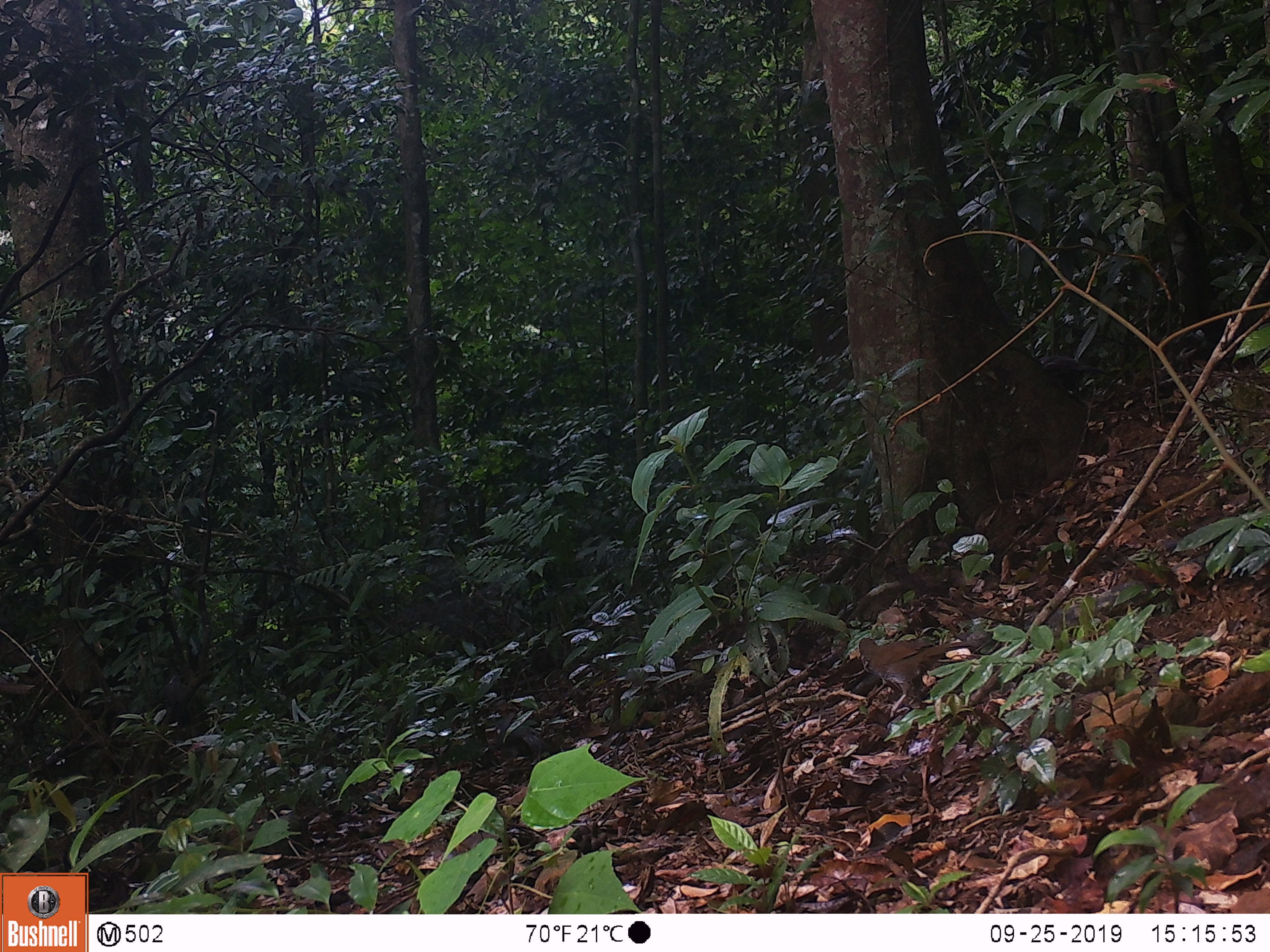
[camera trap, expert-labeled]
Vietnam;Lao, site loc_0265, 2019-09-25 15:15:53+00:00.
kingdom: Animalia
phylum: Chordata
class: Aves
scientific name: Aves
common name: bird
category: unidentified bird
Unidentified bird (bird) (Aves). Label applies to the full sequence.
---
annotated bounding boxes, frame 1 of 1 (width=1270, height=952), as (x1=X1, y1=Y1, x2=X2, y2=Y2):
unidentified bird: (x1=858, y1=637, x2=986, y2=719)